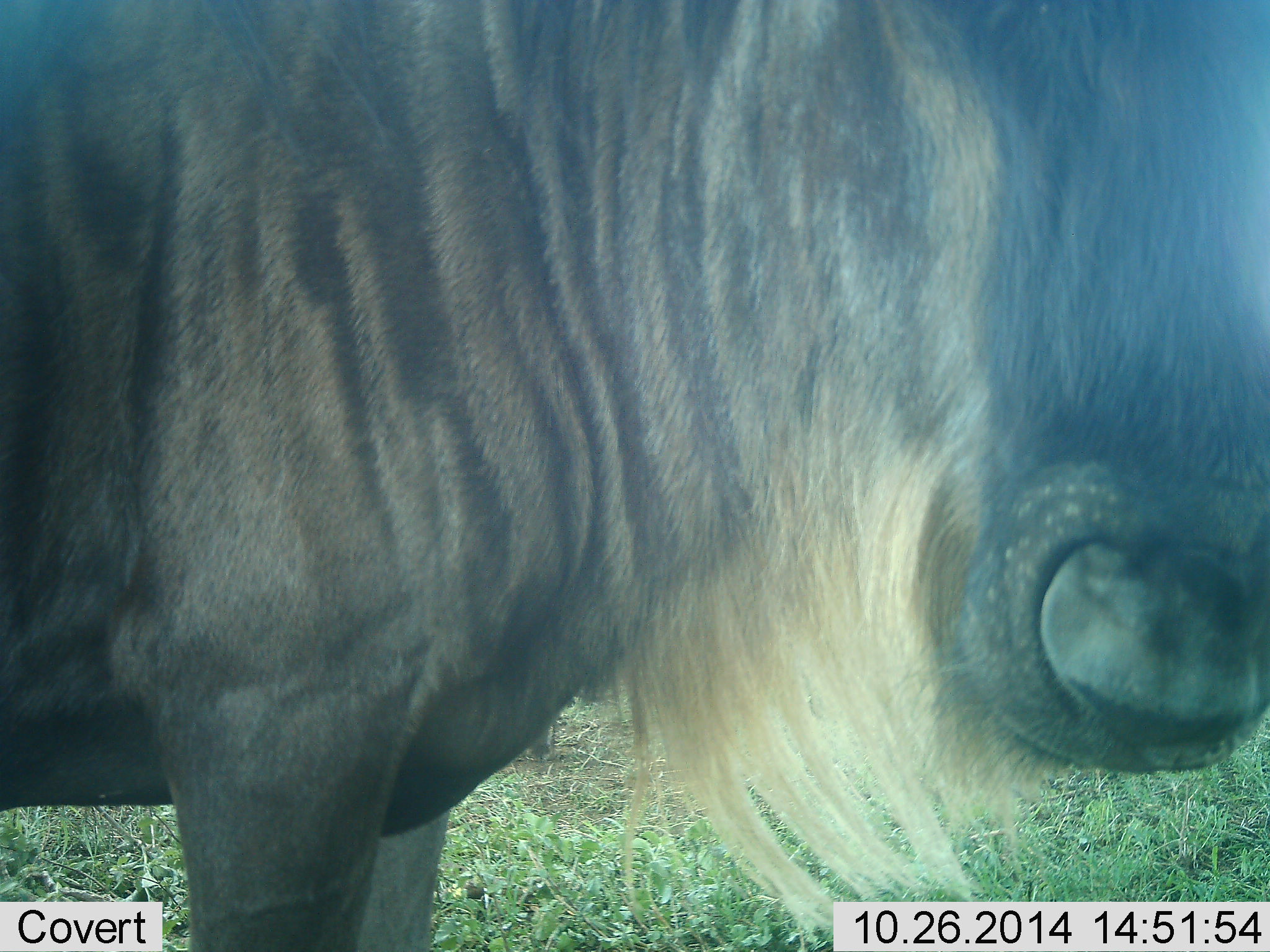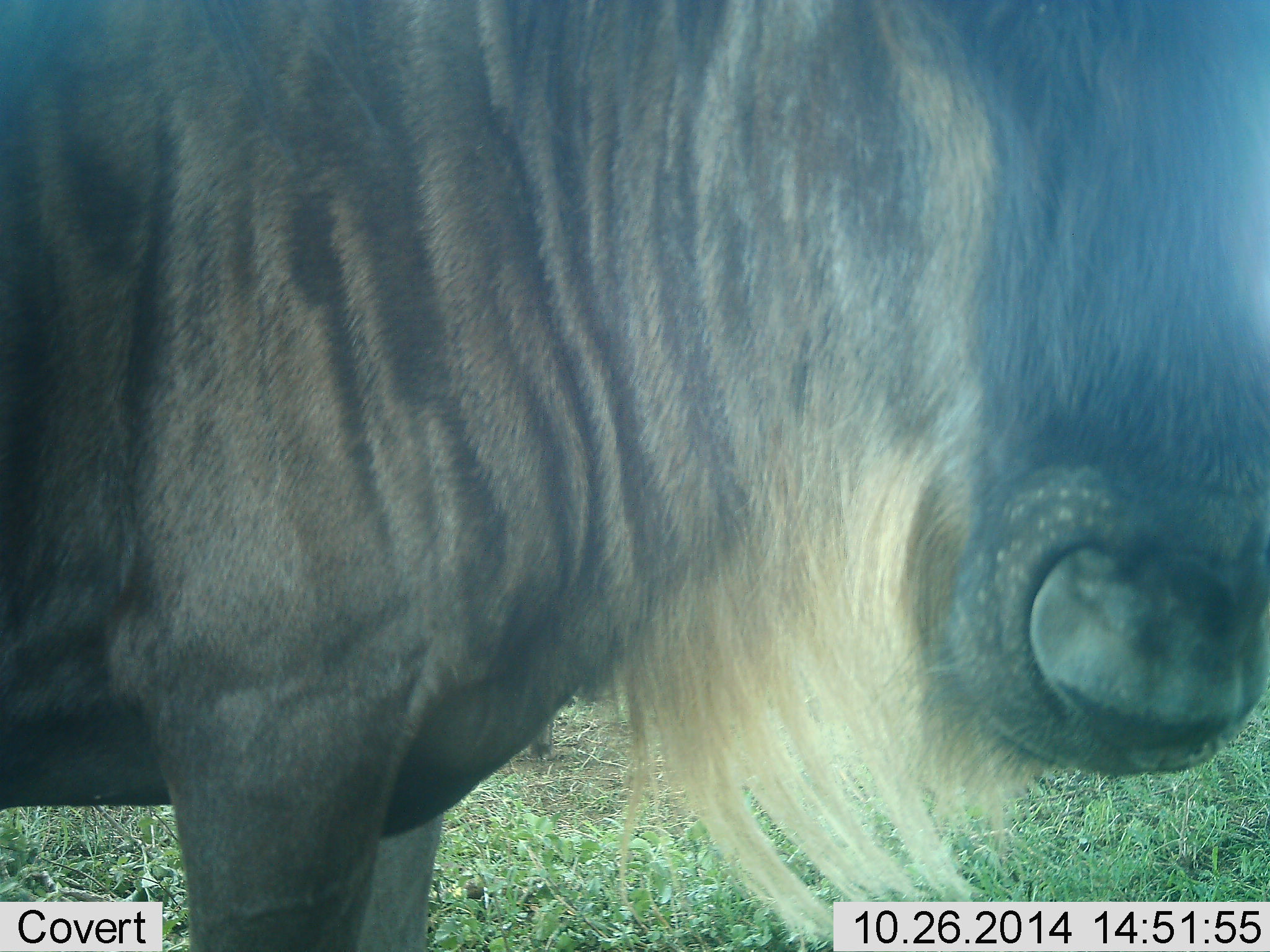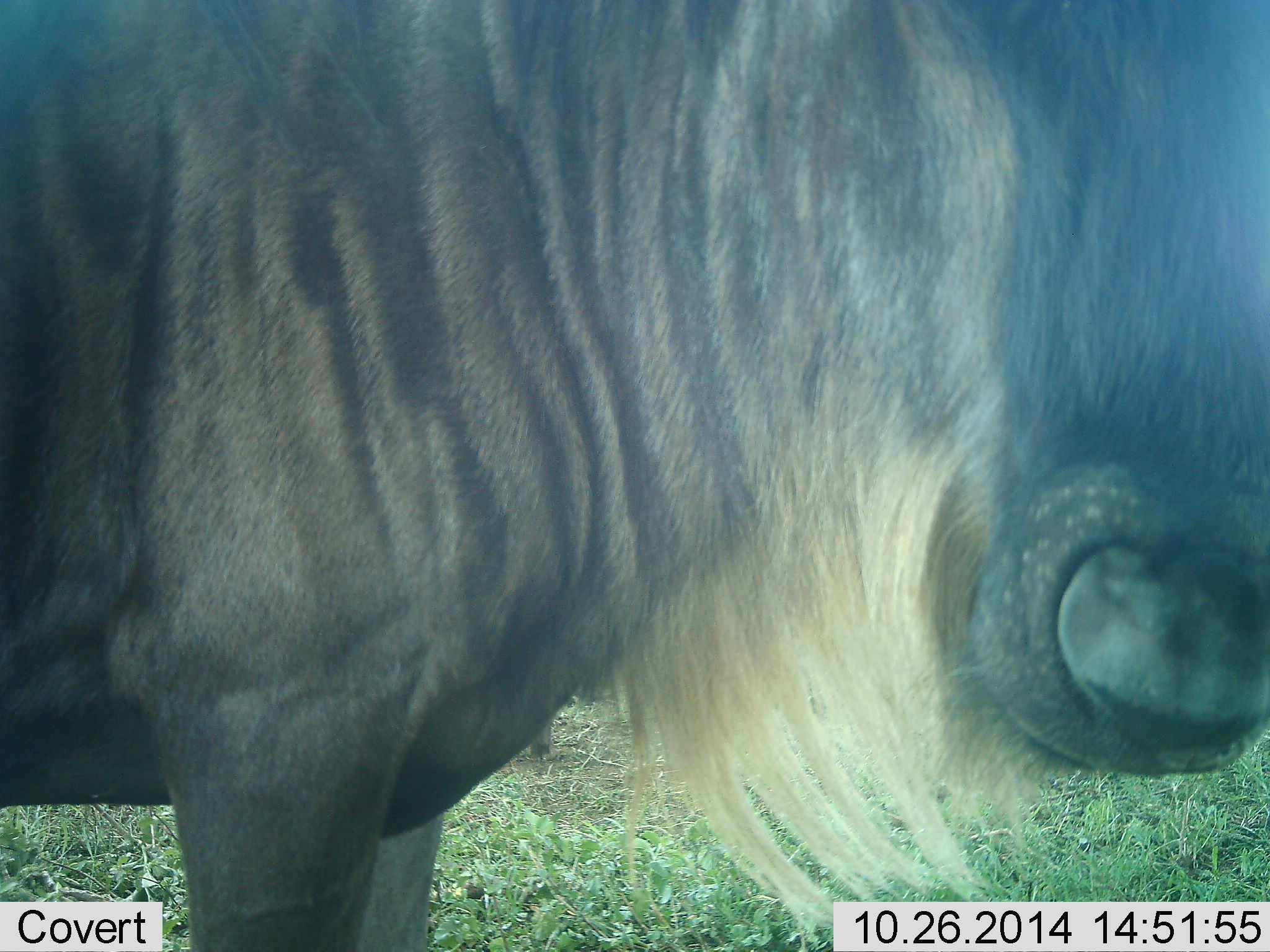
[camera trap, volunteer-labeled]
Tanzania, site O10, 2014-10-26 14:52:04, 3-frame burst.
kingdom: Animalia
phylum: Chordata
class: Mammalia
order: Artiodactyla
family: Bovidae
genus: Connochaetes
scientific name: Connochaetes taurinus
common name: blue wildebeest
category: wildebeest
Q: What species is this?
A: Wildebeest (blue wildebeest) (Connochaetes taurinus).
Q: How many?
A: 1.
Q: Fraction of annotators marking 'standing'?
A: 100%.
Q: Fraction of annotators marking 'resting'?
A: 0%.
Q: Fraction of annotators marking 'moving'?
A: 0%.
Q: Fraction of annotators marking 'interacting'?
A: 0%.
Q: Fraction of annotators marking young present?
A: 0%.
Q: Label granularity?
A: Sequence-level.